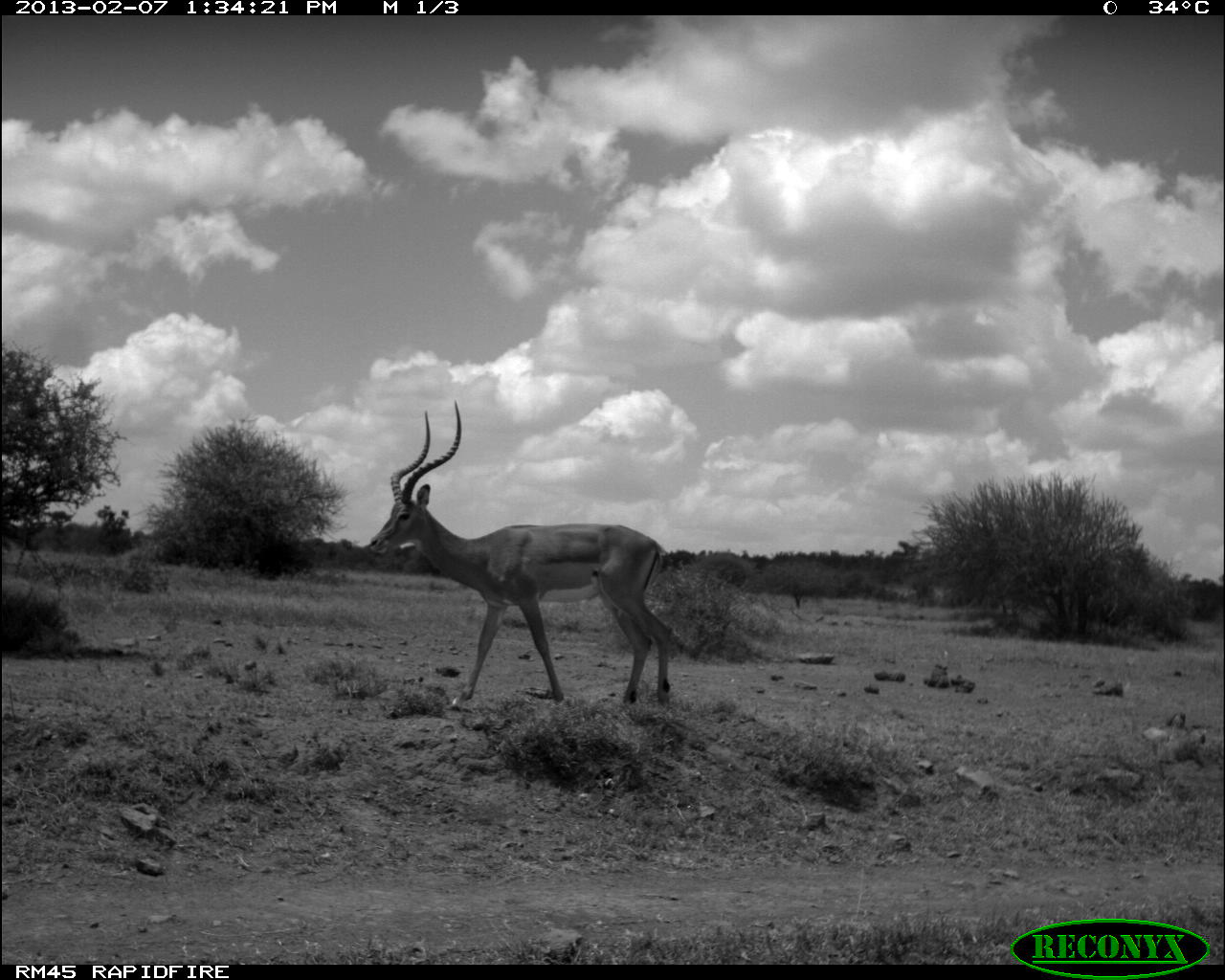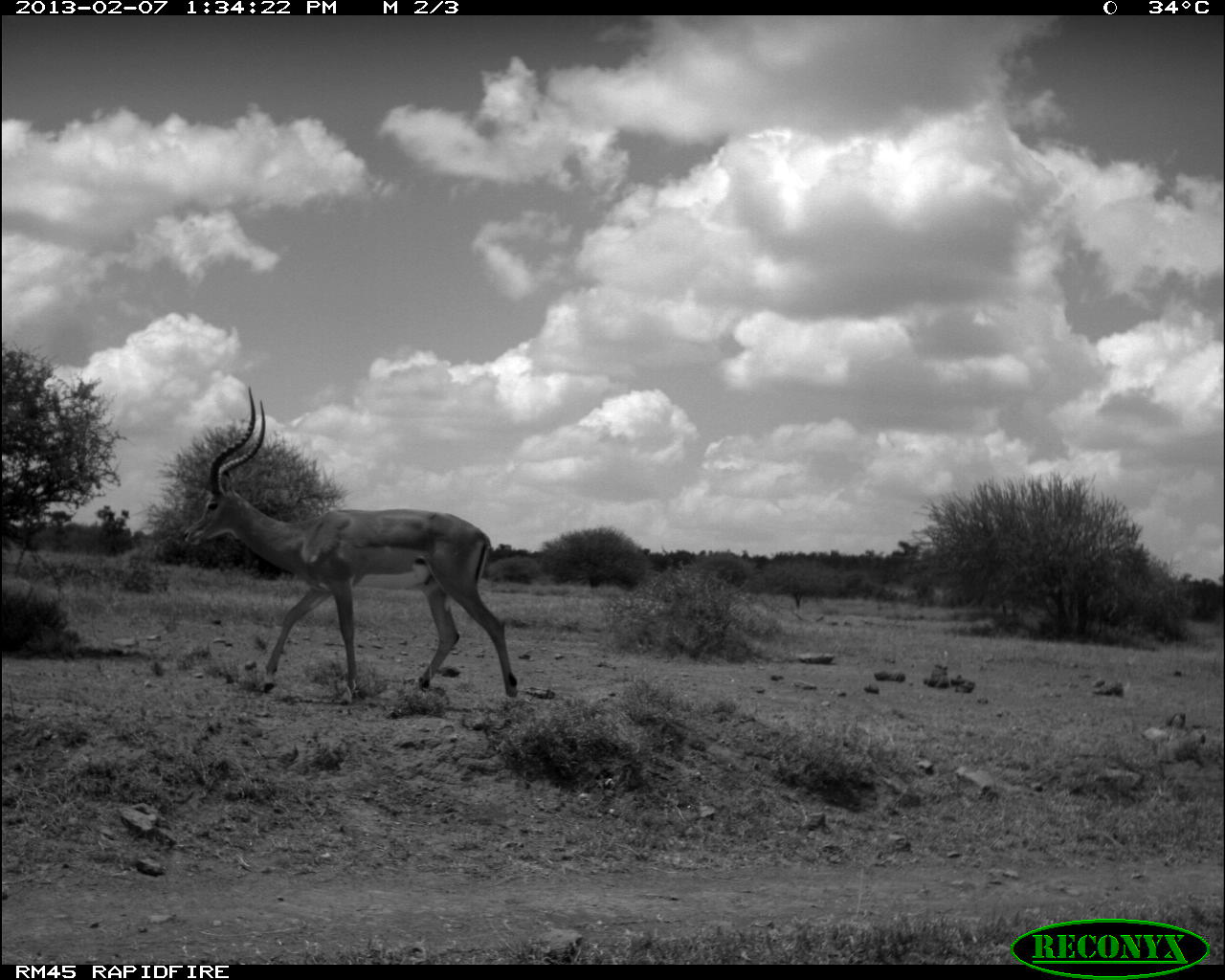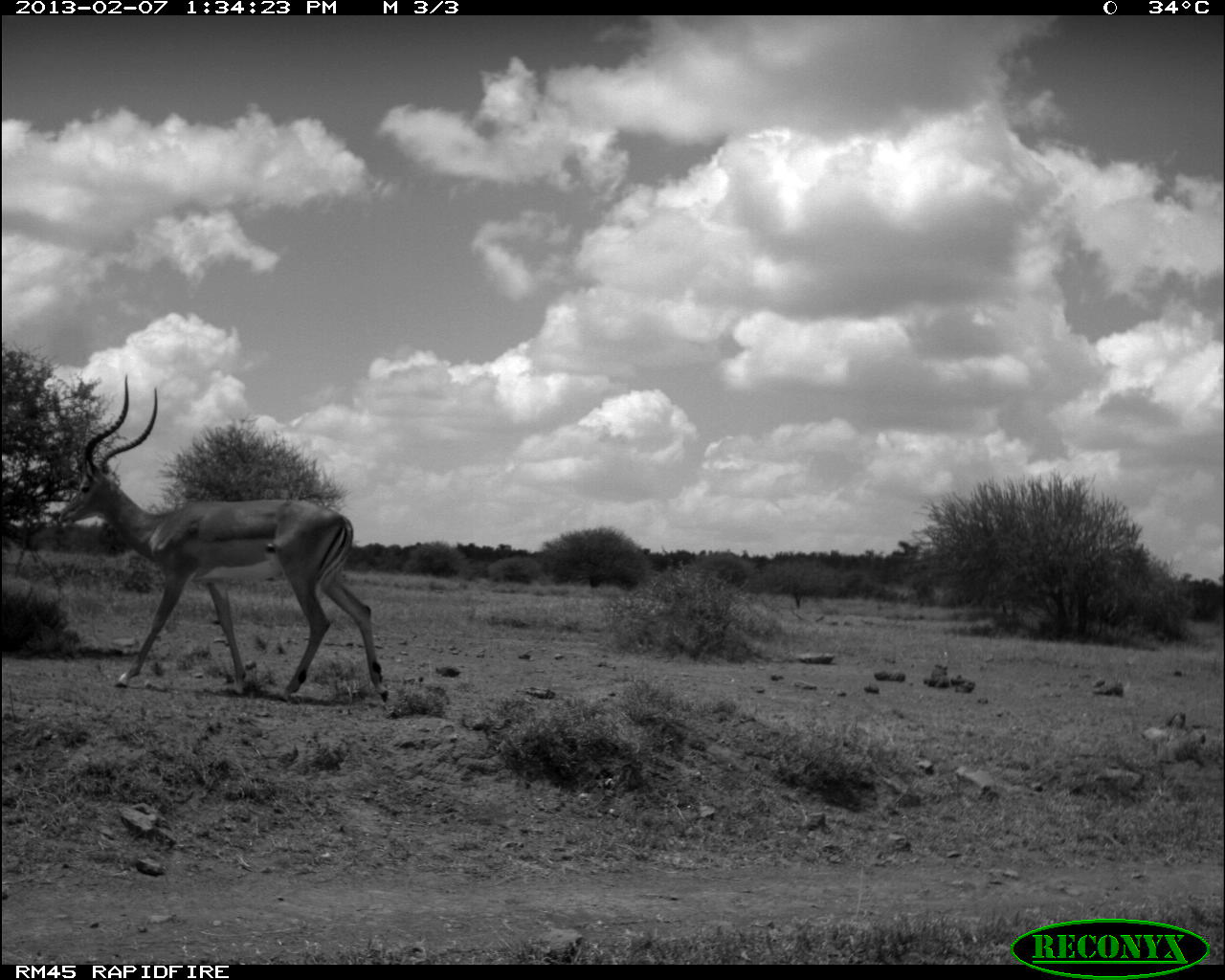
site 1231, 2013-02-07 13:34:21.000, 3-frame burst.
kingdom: Animalia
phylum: Chordata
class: Mammalia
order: Artiodactyla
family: Bovidae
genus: Aepyceros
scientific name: Aepyceros melampus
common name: impala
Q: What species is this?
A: Aepyceros melampus (impala).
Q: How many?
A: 1.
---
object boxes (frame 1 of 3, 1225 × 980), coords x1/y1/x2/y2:
aepyceros melampus: 368/396/673/716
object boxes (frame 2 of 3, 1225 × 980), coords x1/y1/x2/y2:
aepyceros melampus: 182/382/518/700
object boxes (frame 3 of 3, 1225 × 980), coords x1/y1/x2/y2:
aepyceros melampus: 57/374/387/709